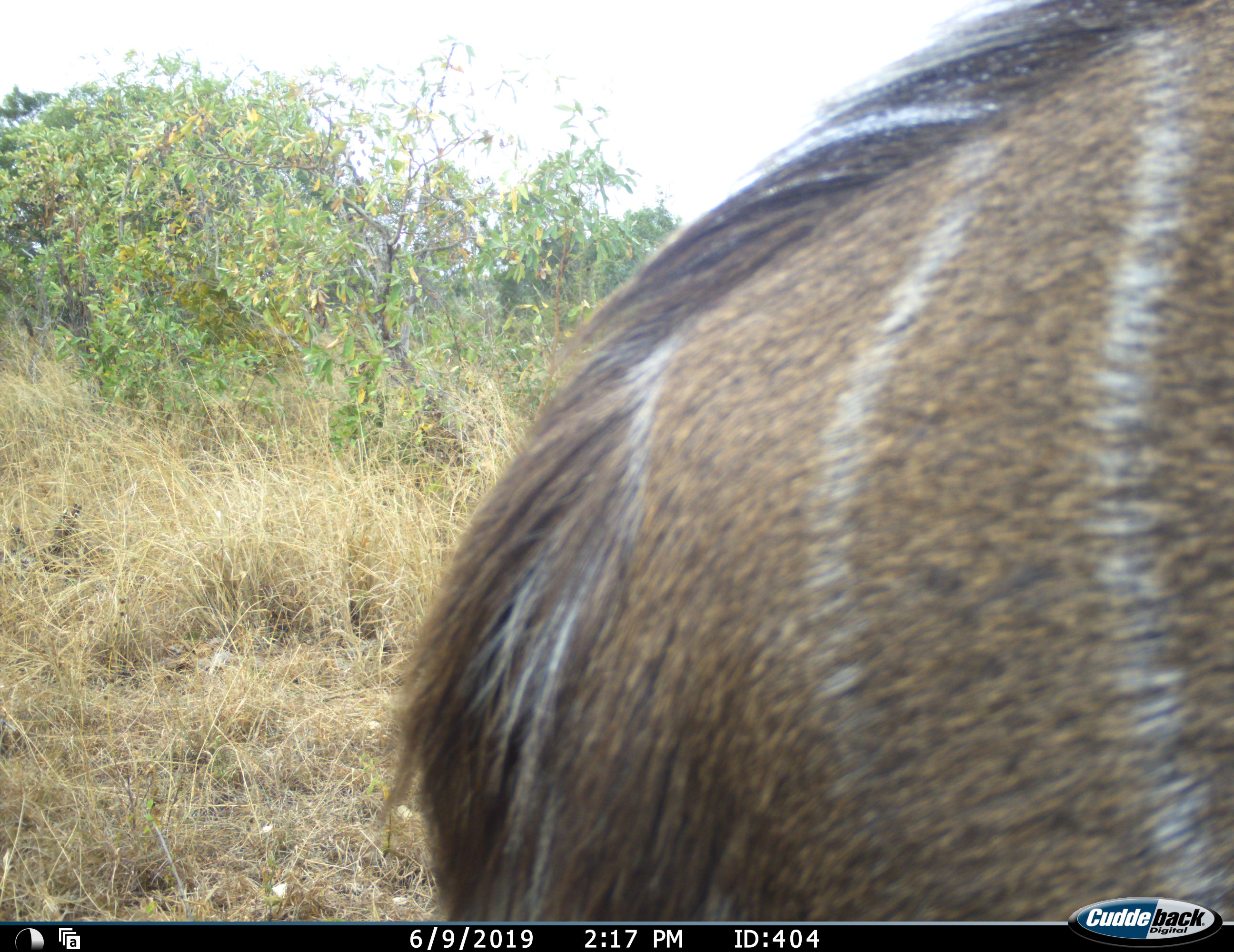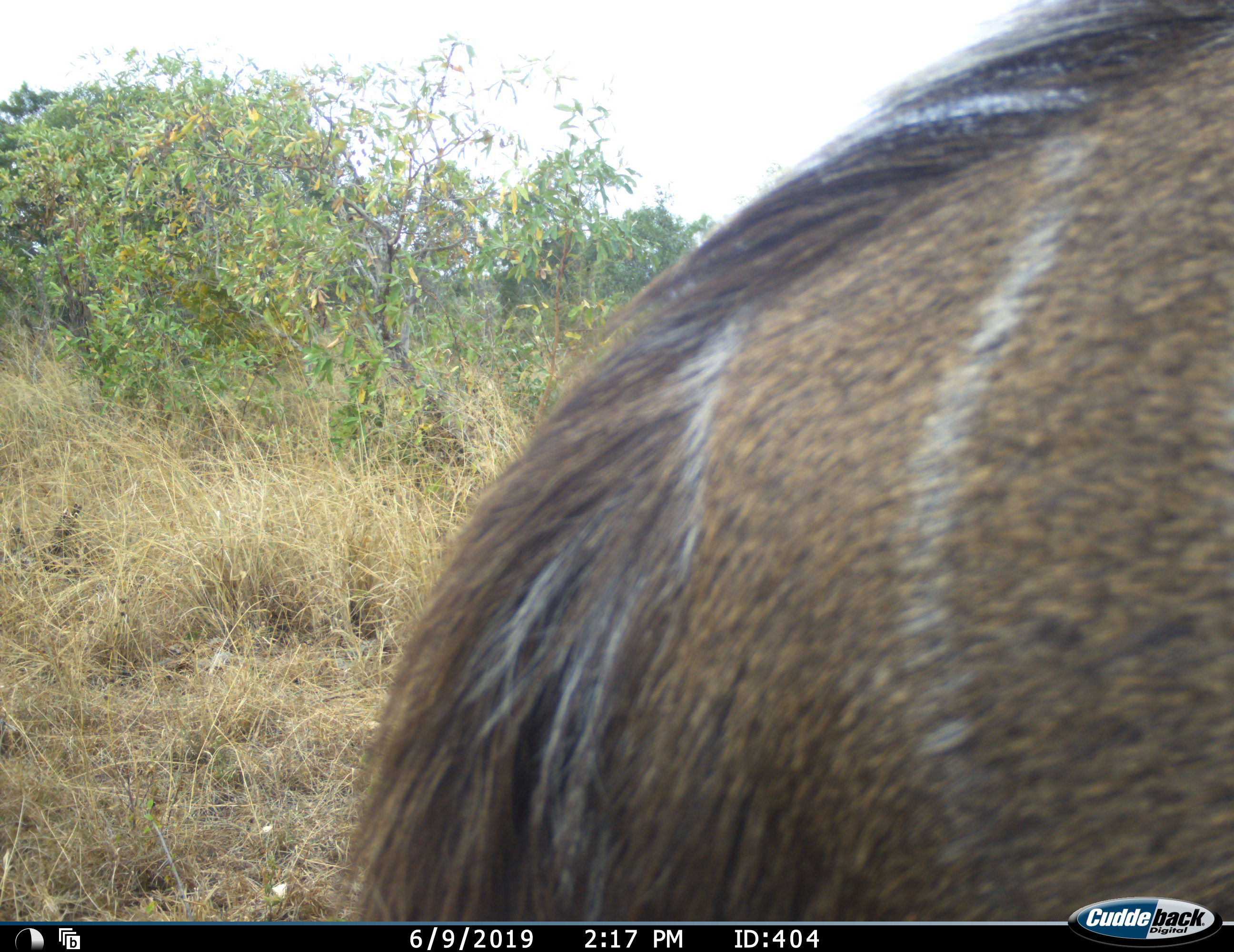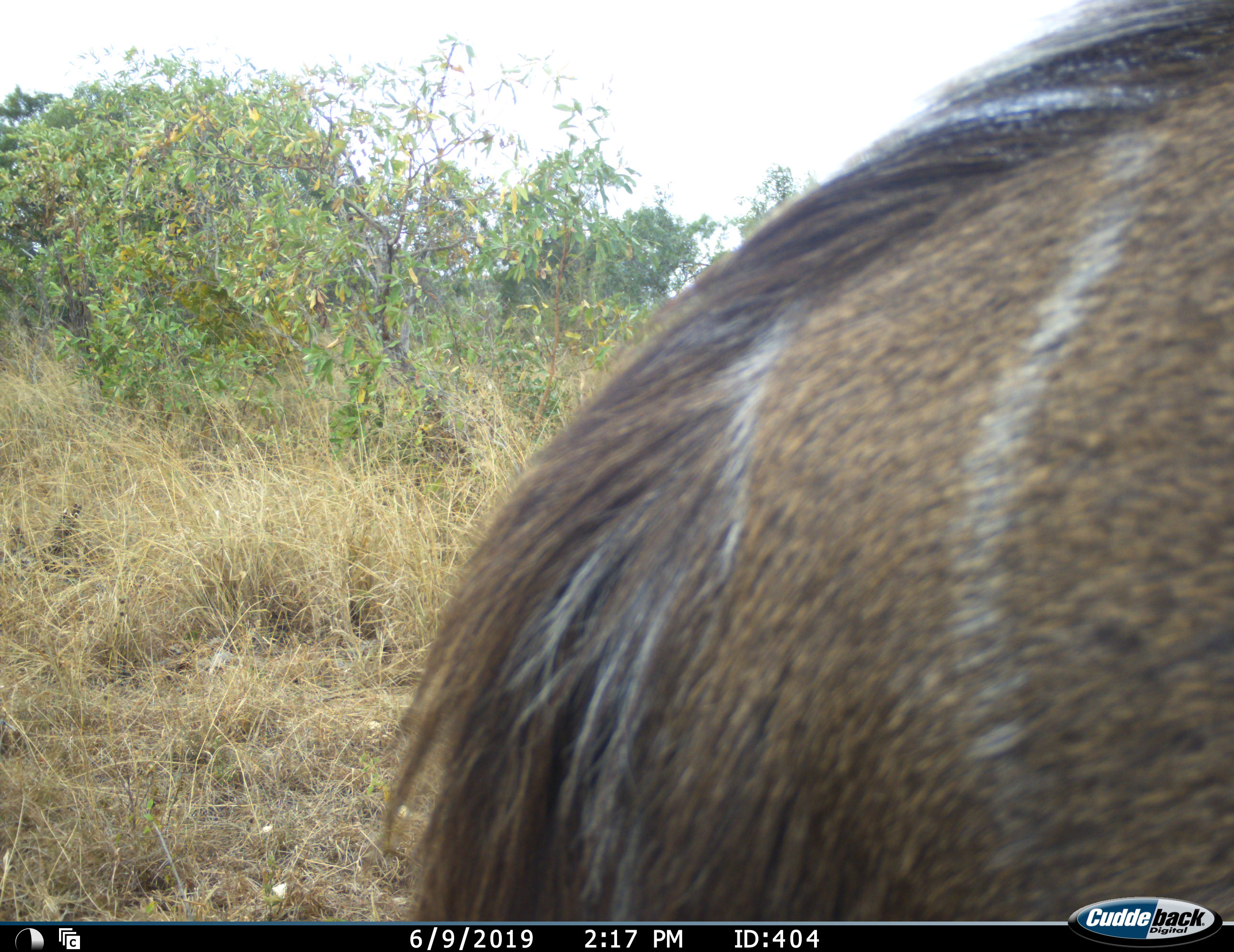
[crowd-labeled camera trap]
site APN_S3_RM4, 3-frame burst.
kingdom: Animalia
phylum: Chordata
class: Mammalia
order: Artiodactyla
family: Bovidae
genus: Tragelaphus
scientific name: Tragelaphus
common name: kudu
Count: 1.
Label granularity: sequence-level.